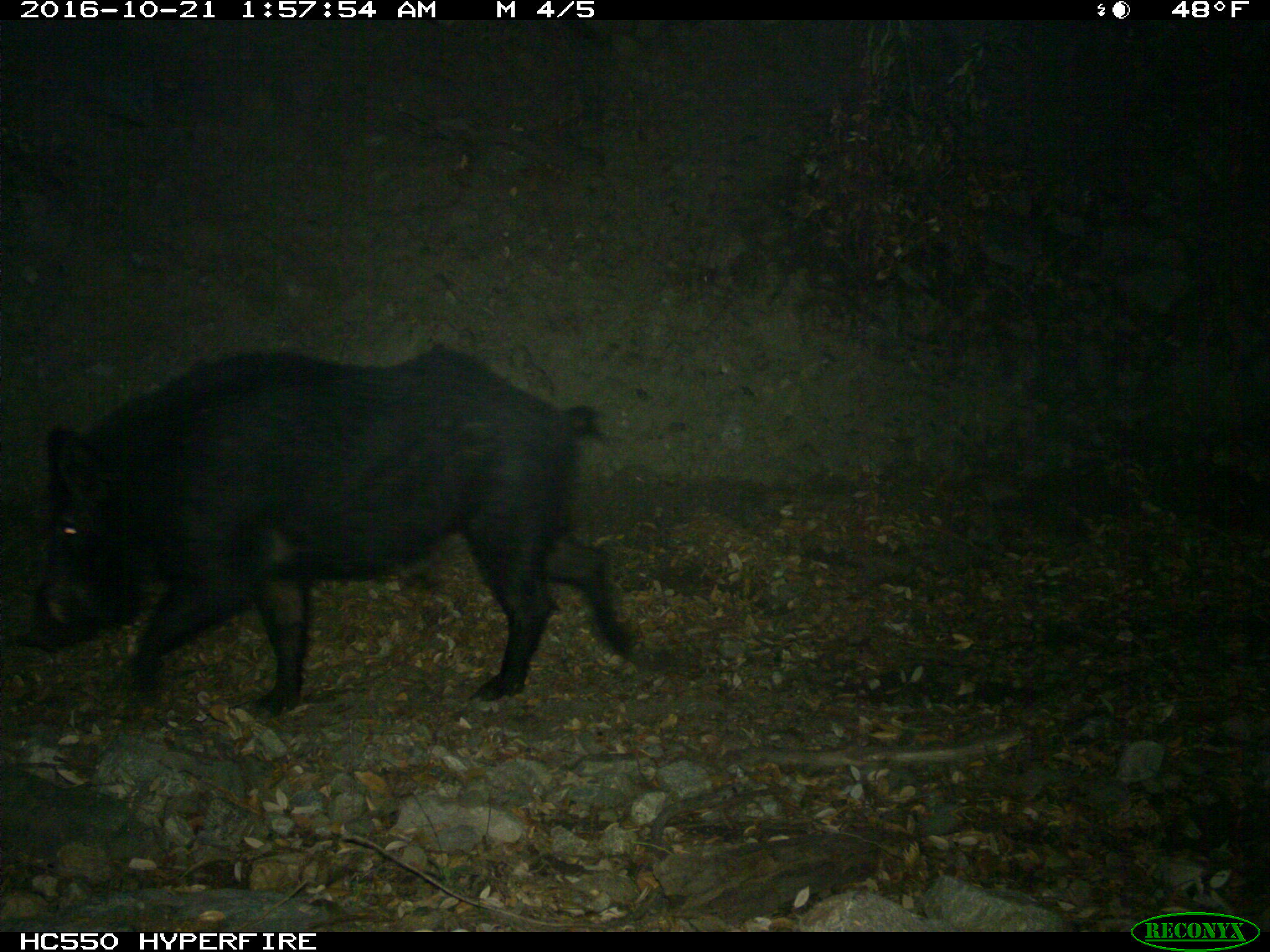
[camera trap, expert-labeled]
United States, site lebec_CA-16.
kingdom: Animalia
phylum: Chordata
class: Mammalia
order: Artiodactyla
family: Suidae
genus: Sus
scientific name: Sus scrofa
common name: wild boar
Sus scrofa (wild boar).